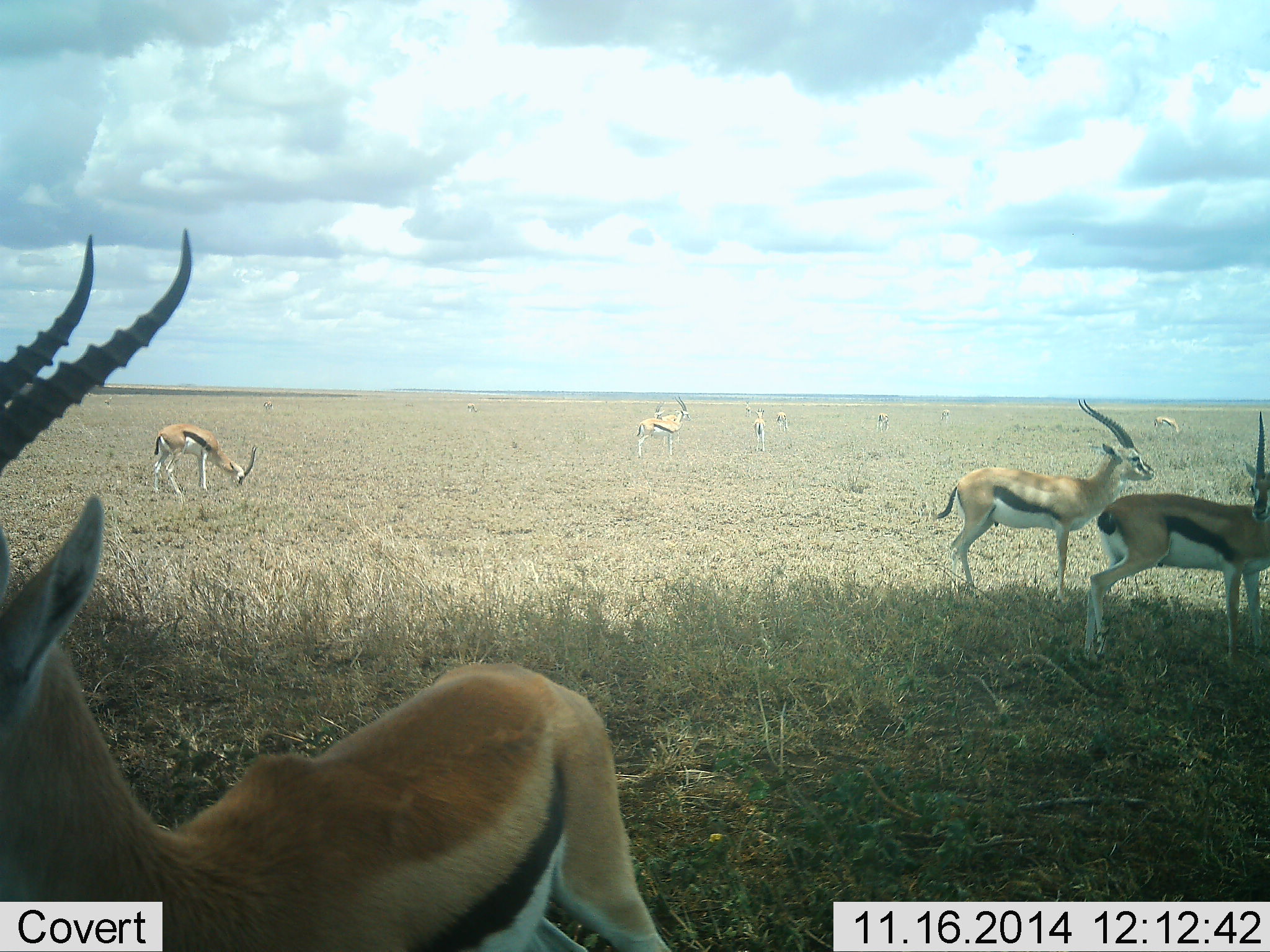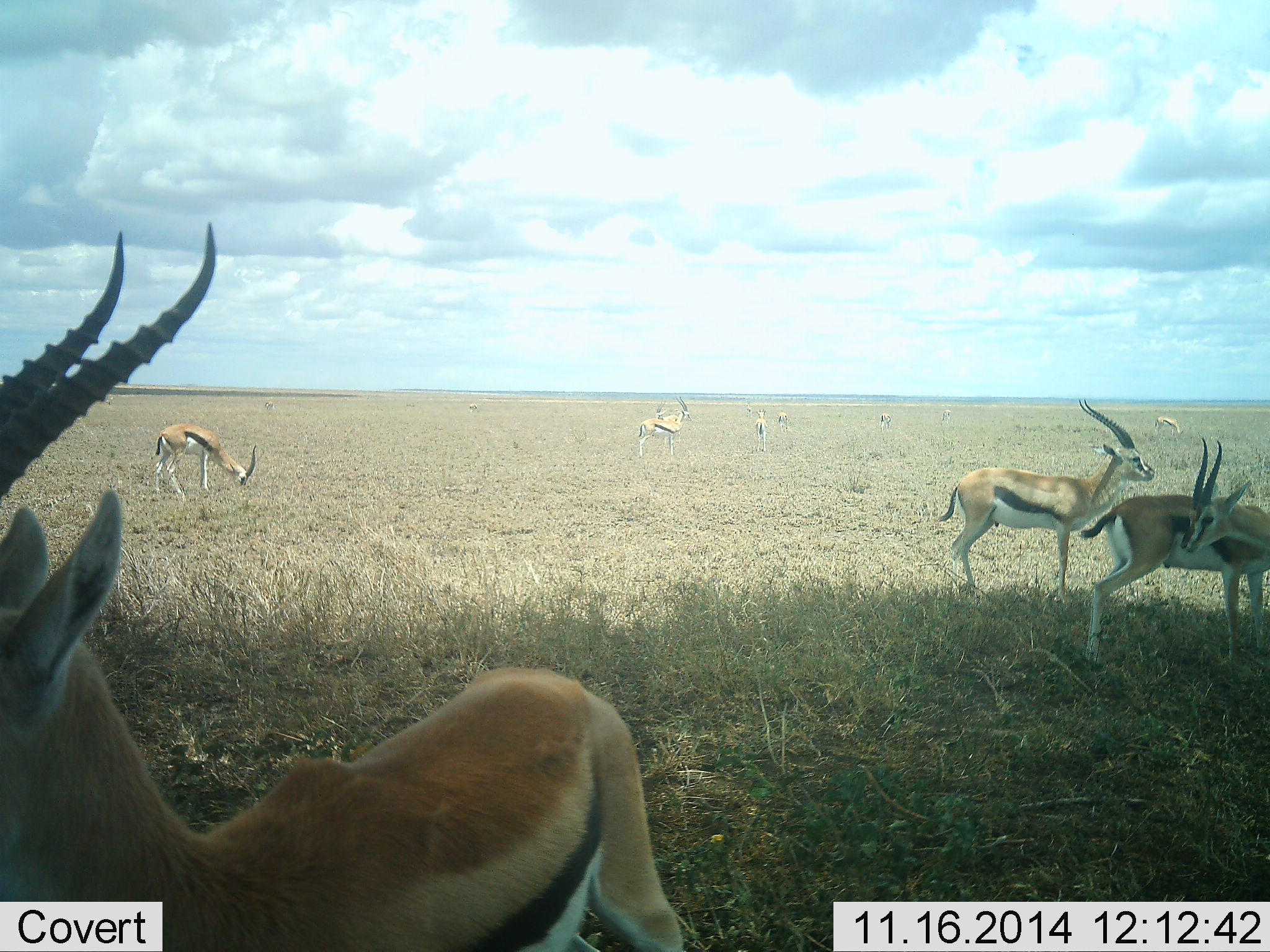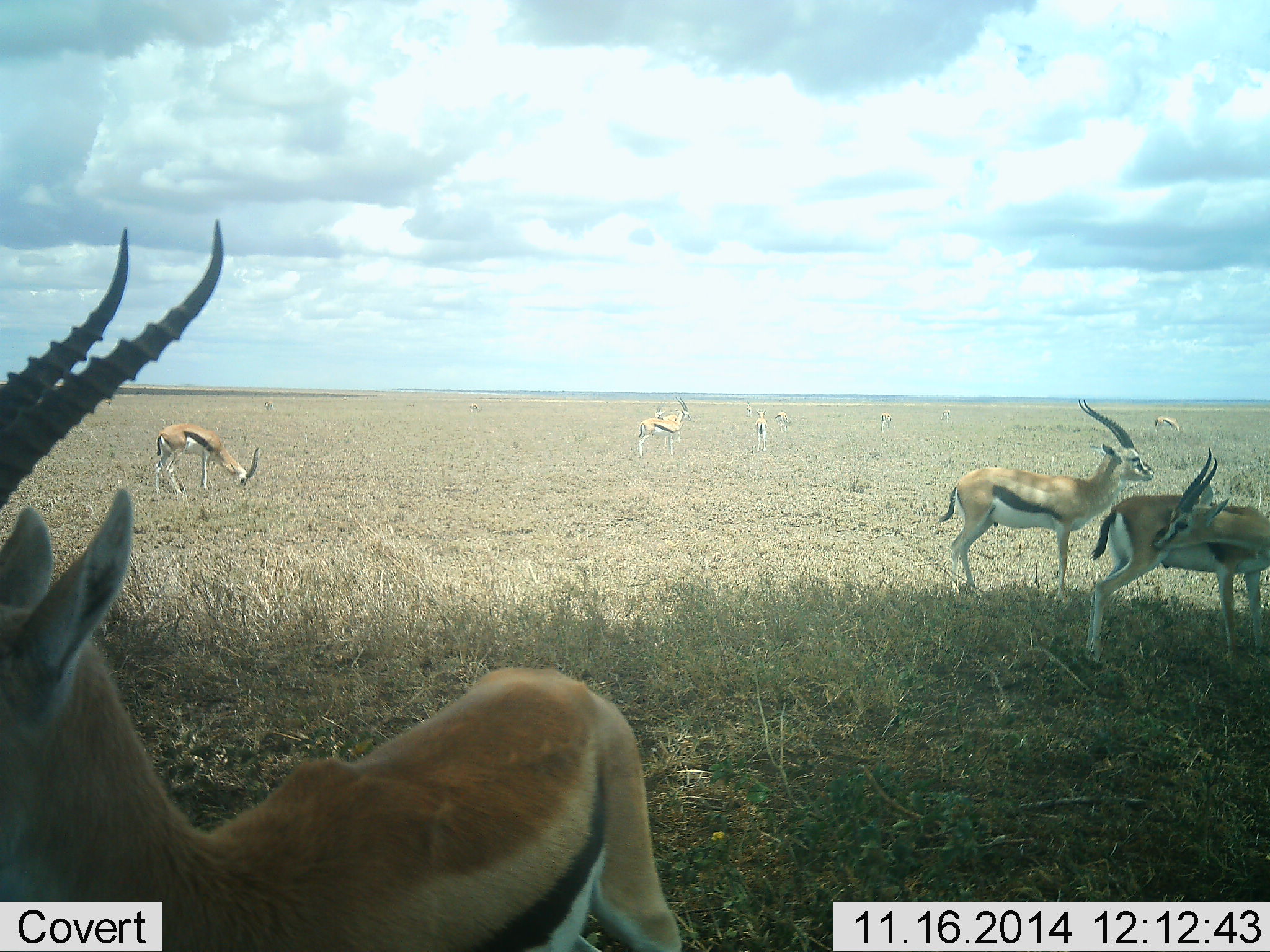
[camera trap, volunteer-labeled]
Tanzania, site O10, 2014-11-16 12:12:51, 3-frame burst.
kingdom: Animalia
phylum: Chordata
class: Mammalia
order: Artiodactyla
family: Bovidae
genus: Eudorcas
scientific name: Eudorcas thomsonii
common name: thomson's gazelle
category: gazellethomsons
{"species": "gazellethomsons (thomson's gazelle) (Eudorcas thomsonii)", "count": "9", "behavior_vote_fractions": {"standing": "90%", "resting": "30%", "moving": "0%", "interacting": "0%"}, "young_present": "0%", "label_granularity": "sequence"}